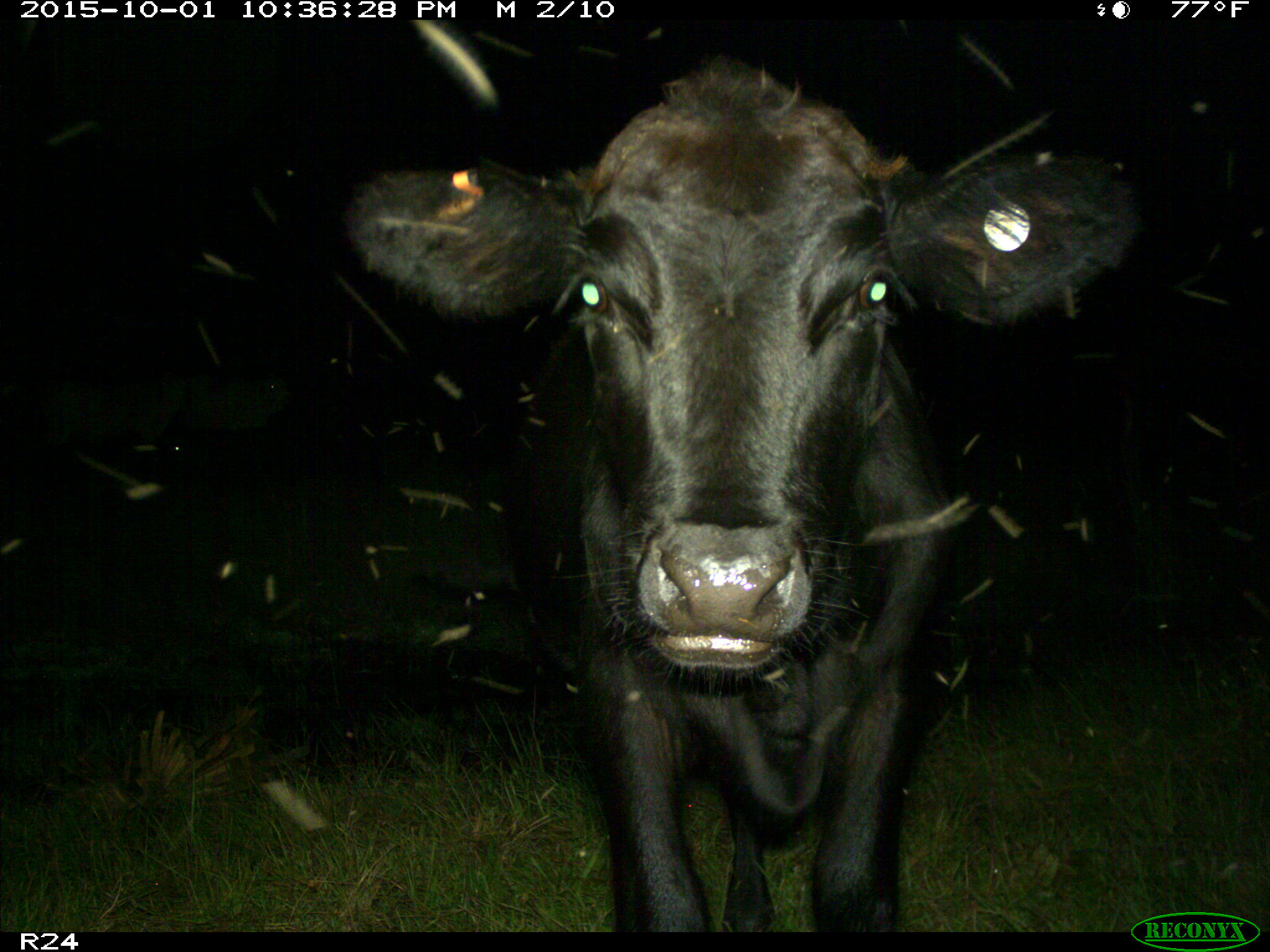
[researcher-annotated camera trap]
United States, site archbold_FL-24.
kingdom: Animalia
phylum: Chordata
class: Mammalia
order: Artiodactyla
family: Bovidae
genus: Bos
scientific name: Bos taurus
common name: domestic cow